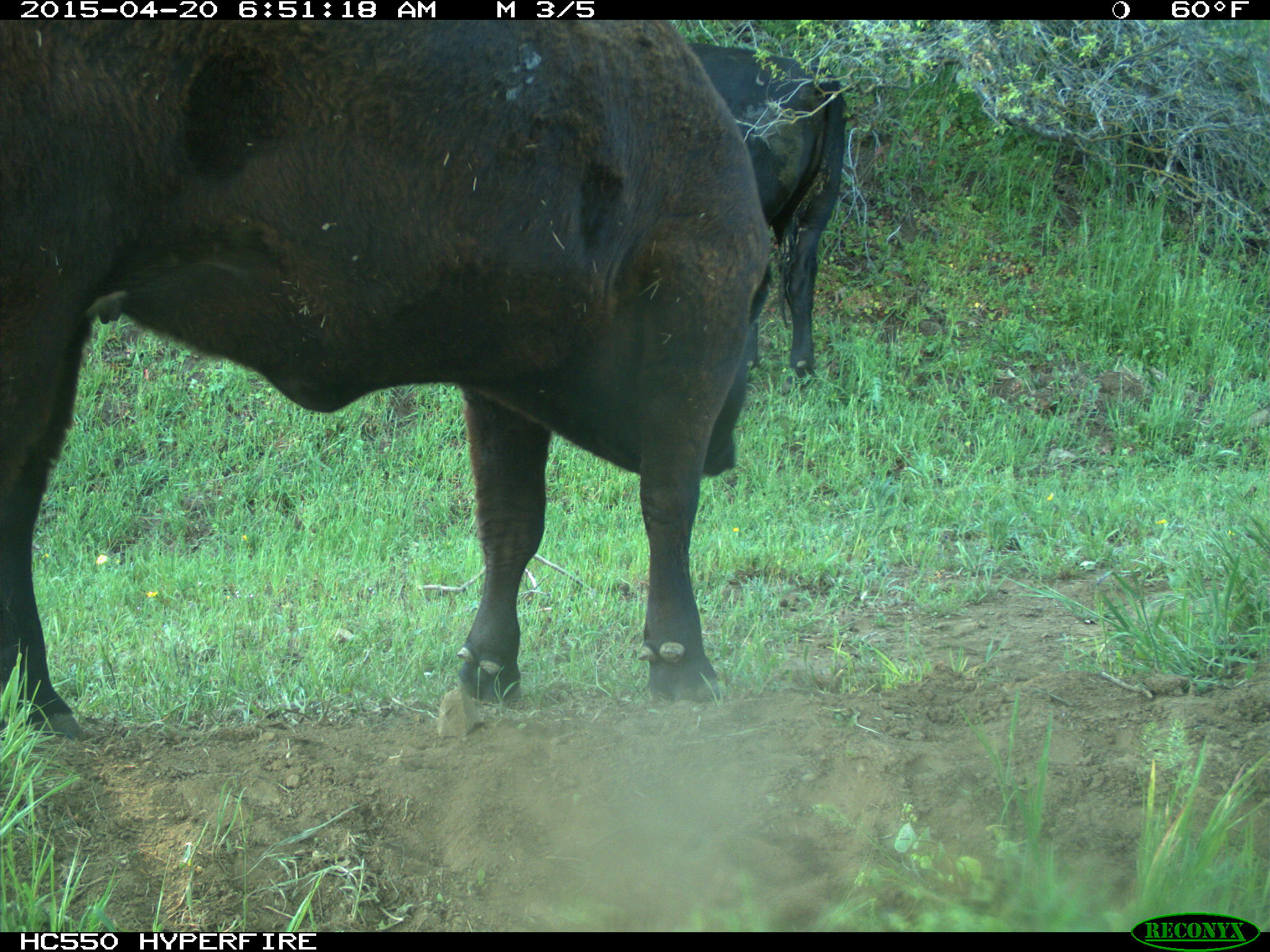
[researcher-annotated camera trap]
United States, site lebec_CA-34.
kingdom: Animalia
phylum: Chordata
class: Mammalia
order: Artiodactyla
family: Bovidae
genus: Bos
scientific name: Bos taurus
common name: domestic cow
Bos taurus (domestic cow).